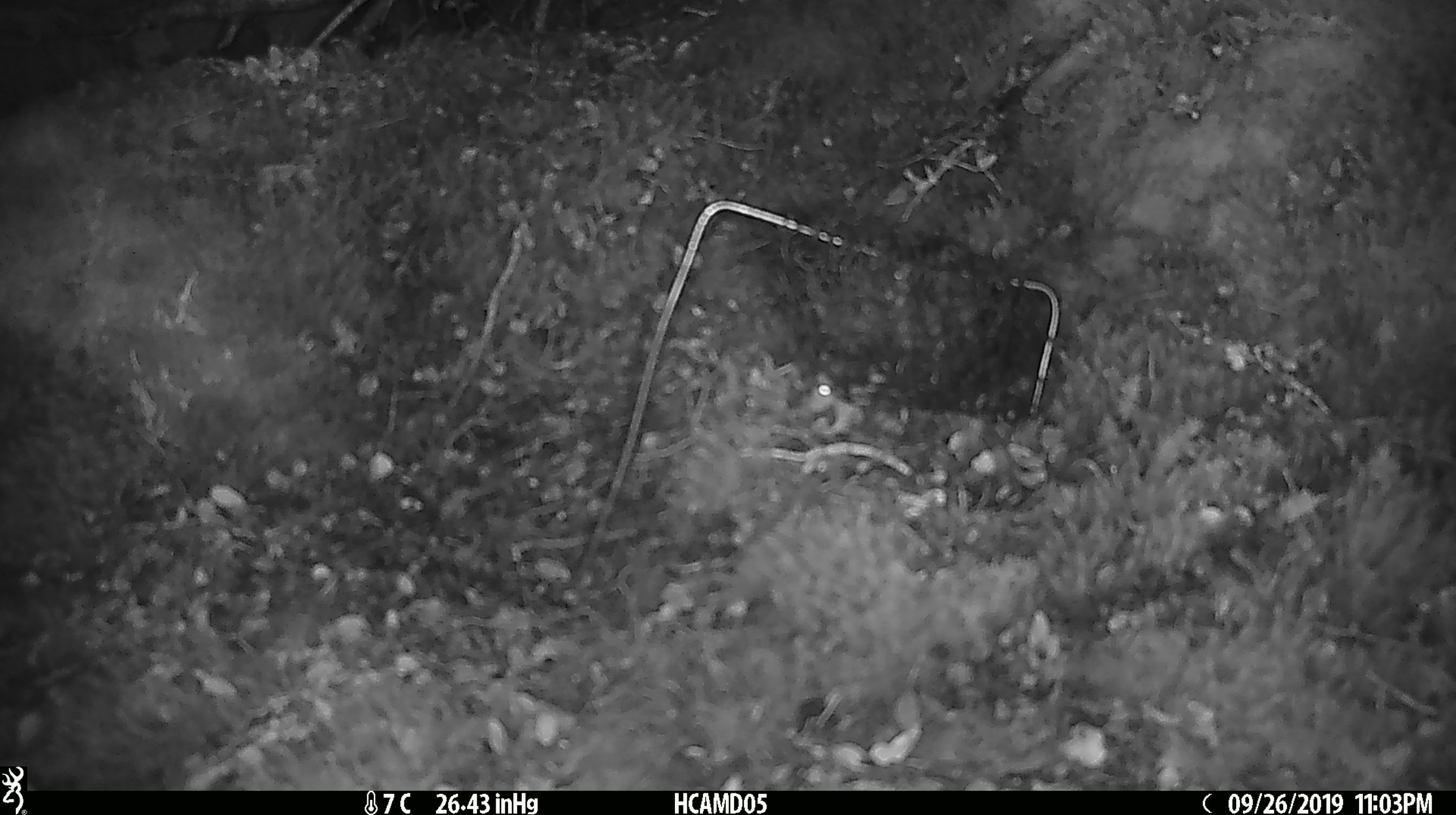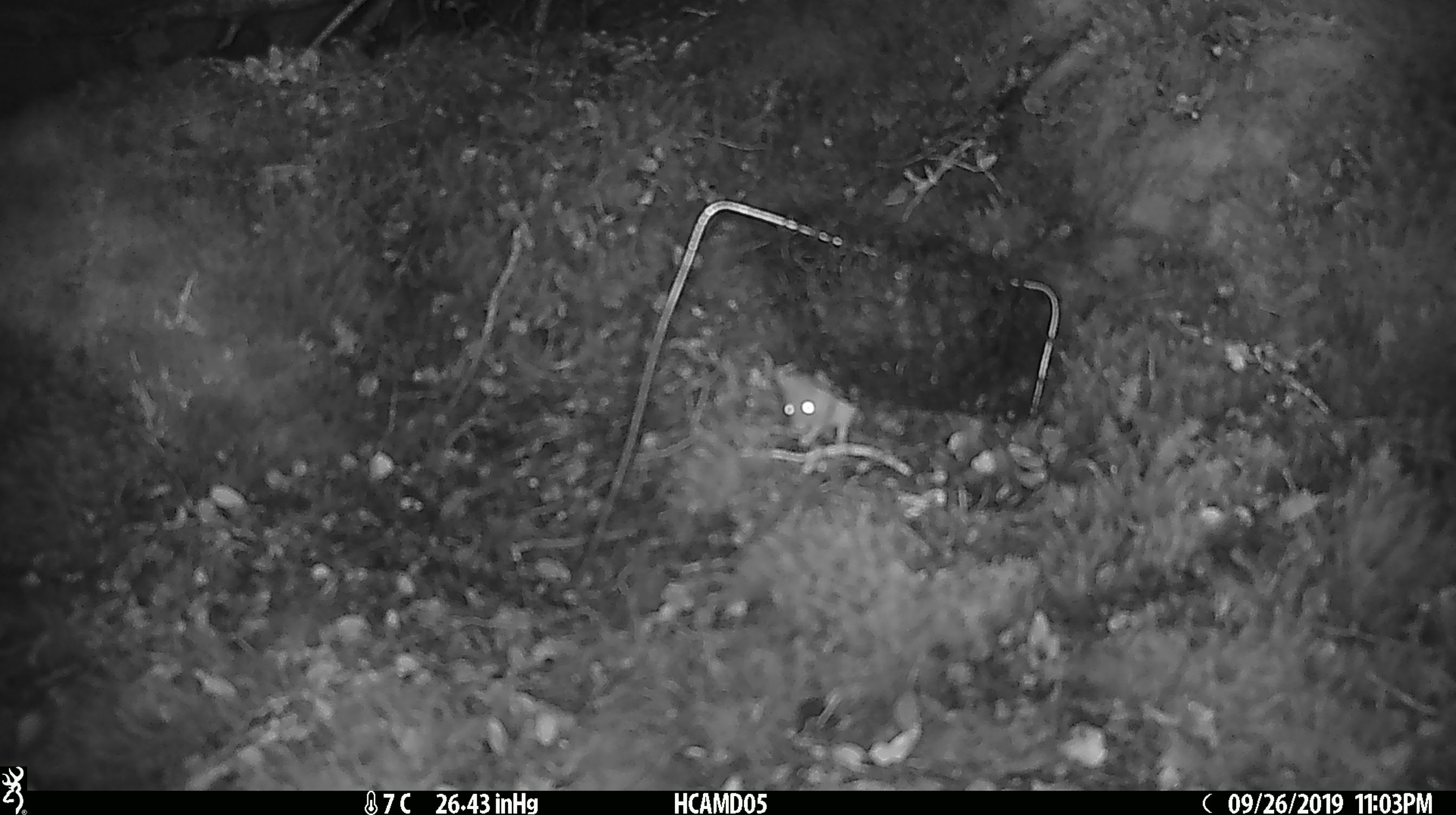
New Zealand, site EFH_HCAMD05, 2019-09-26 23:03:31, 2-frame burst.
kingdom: Animalia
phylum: Chordata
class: Mammalia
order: Rodentia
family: Muridae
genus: Mus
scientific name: Mus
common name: mouse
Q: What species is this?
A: Mouse (Mus).